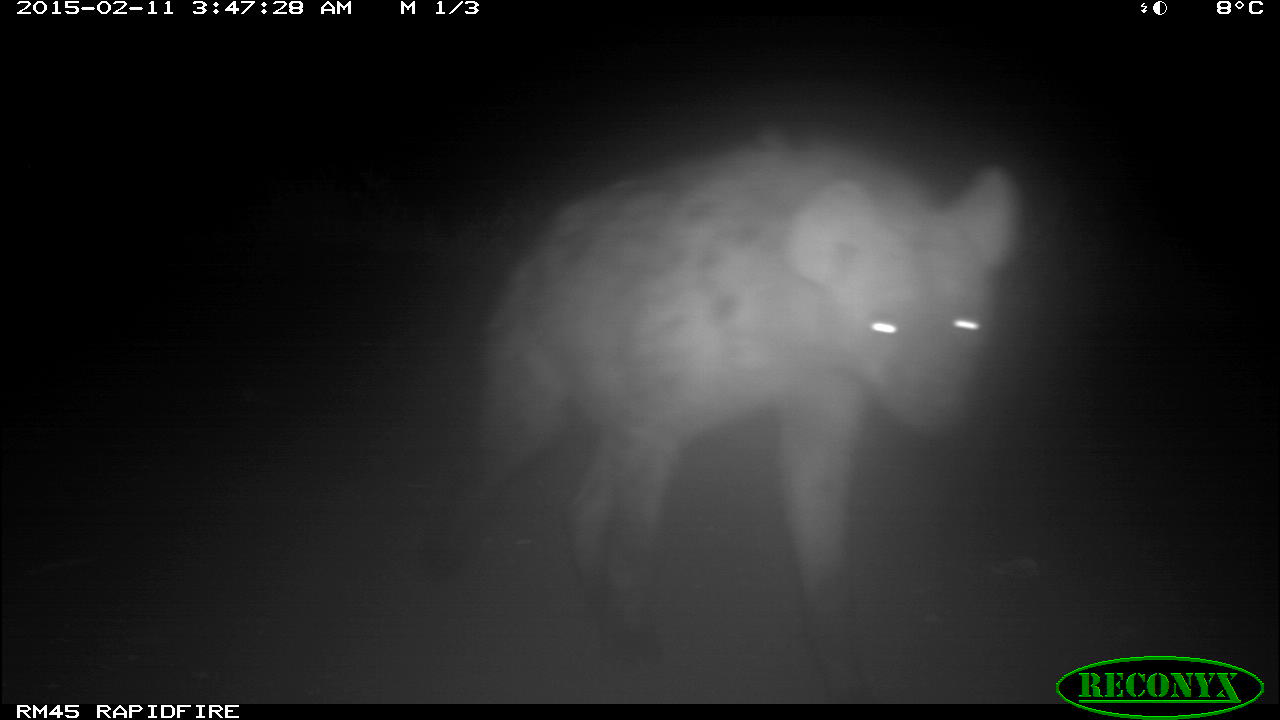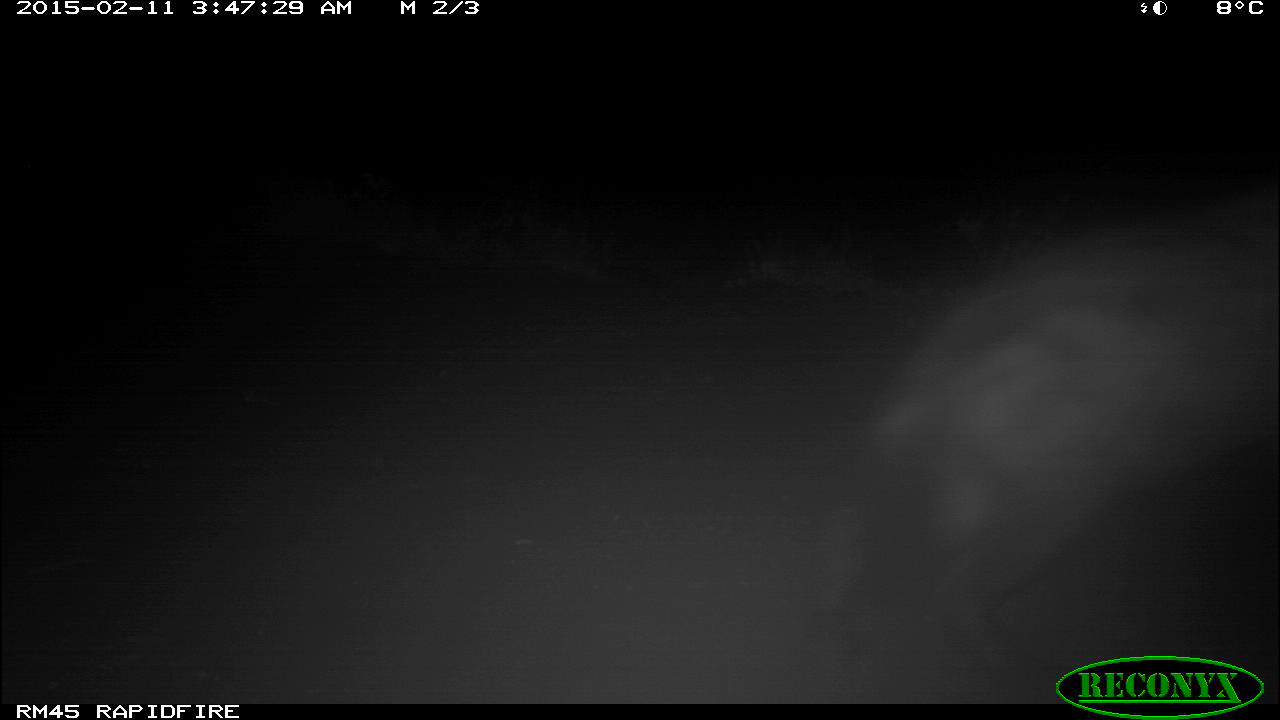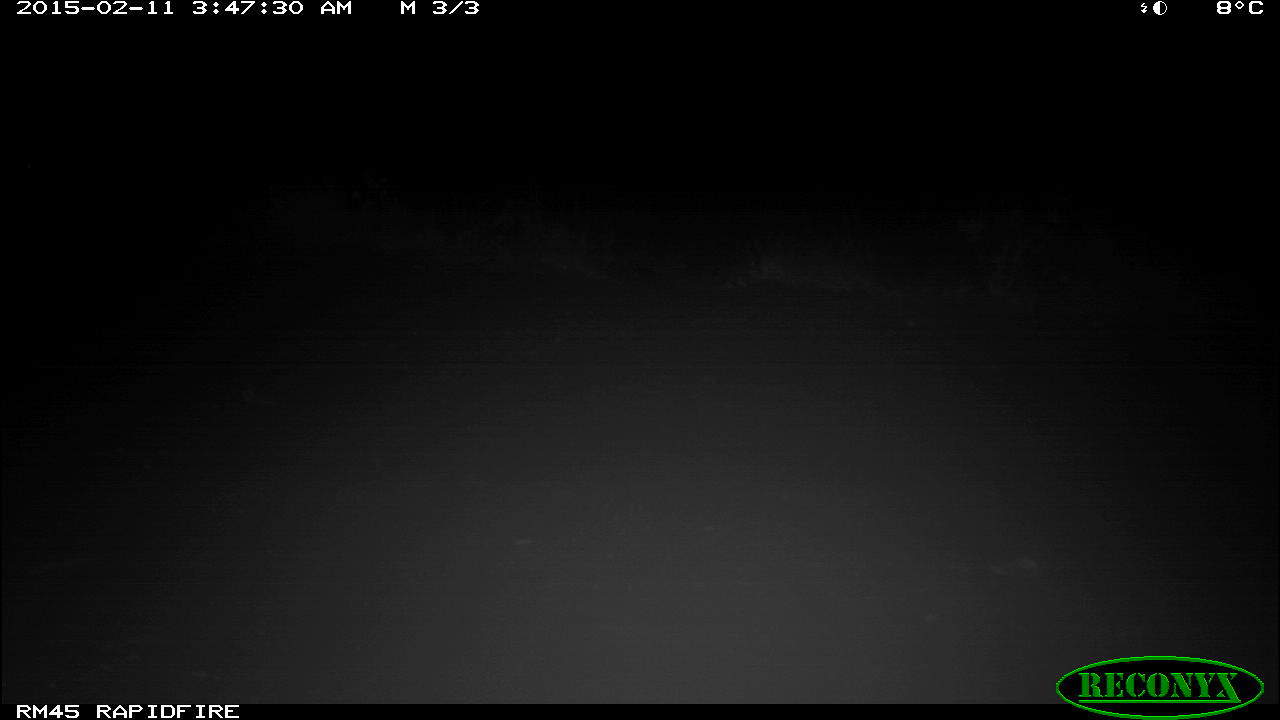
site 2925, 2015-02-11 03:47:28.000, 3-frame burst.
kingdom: Animalia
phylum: Chordata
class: Mammalia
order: Carnivora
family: Hyaenidae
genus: Crocuta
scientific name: Crocuta crocuta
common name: spotted hyena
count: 1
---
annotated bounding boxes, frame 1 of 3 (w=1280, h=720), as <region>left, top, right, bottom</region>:
crocuta crocuta: <region>419, 126, 1018, 700</region>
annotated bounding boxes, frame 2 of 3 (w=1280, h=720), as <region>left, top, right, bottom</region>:
crocuta crocuta: <region>802, 174, 1280, 697</region>